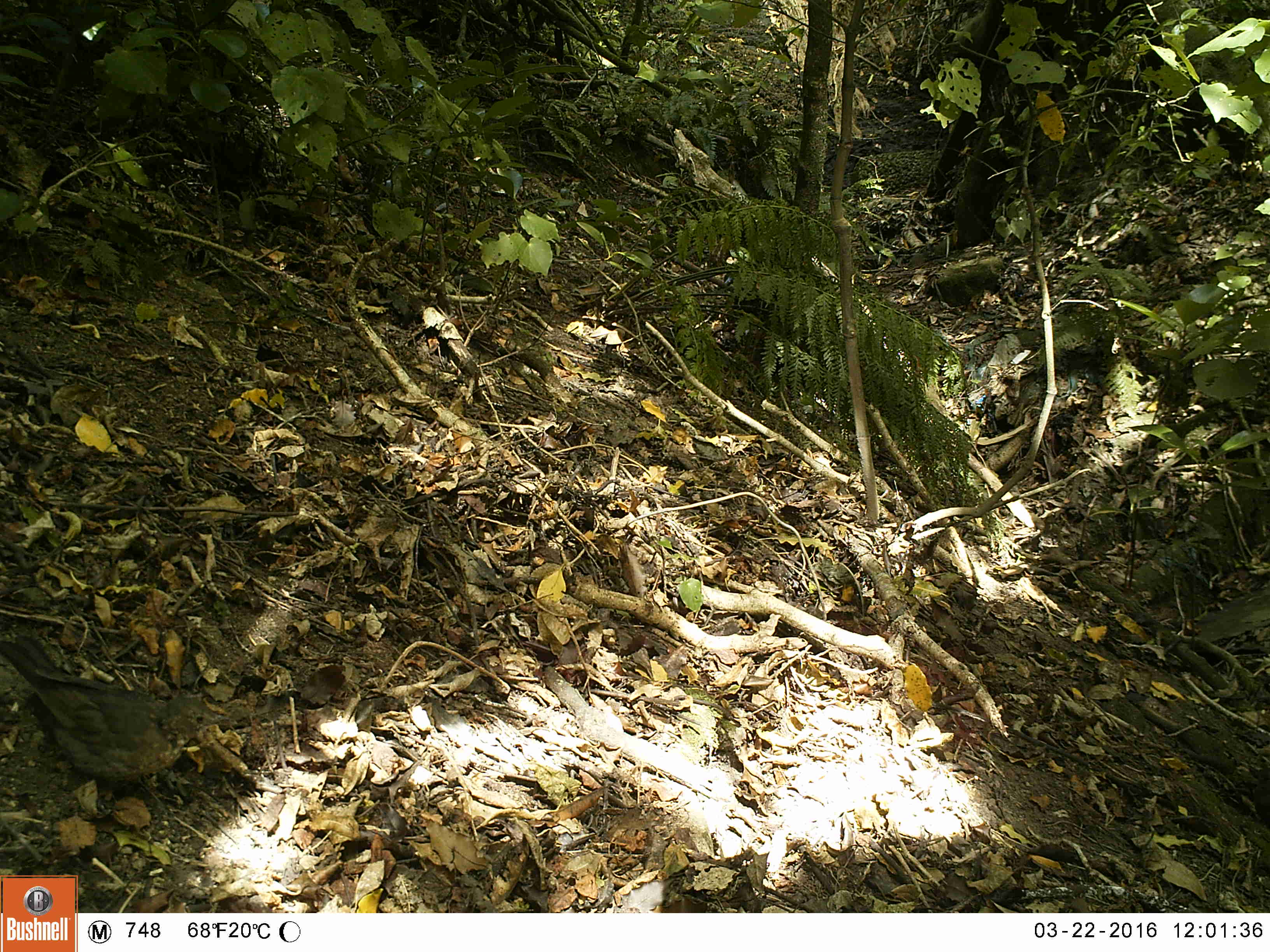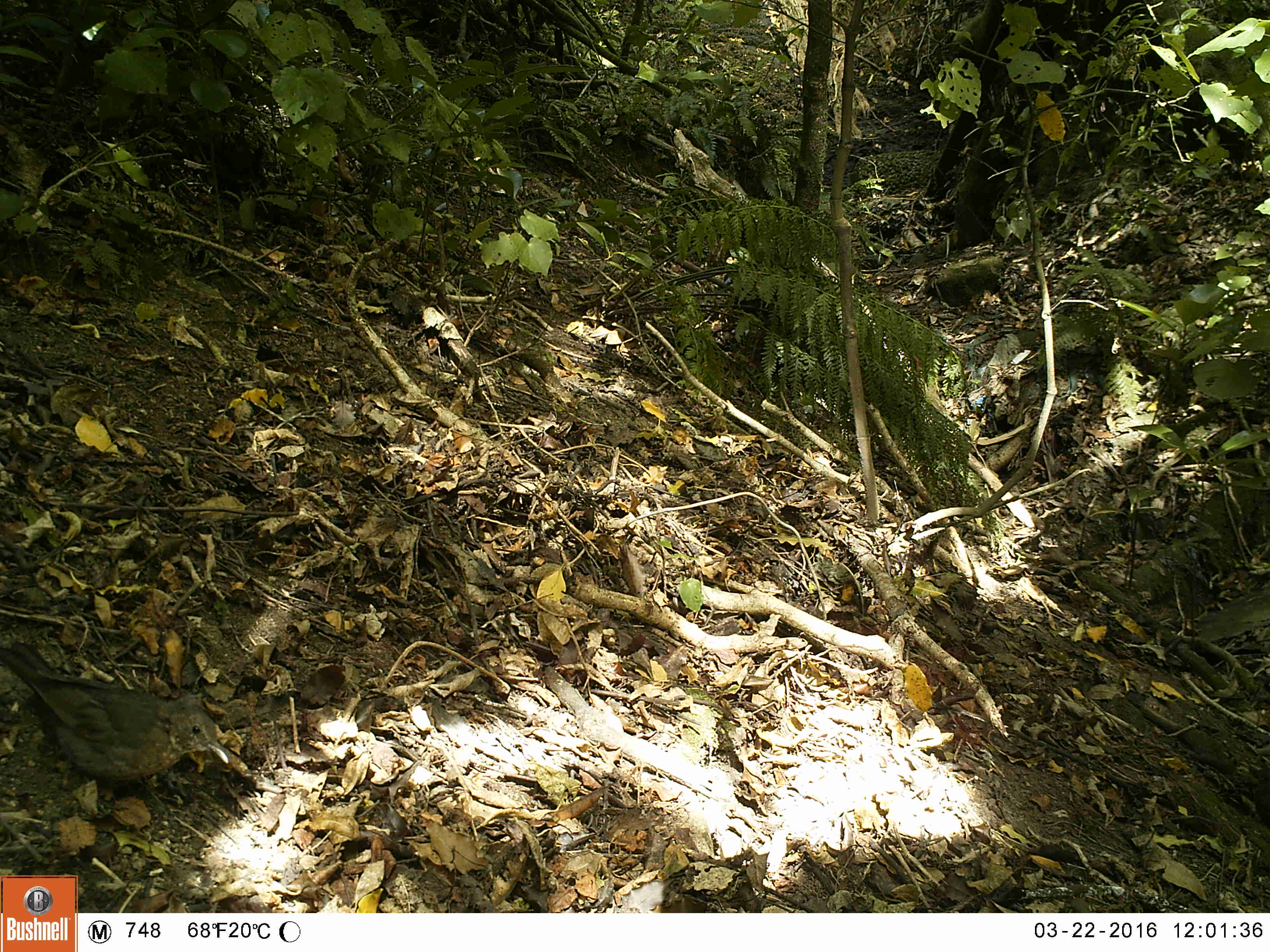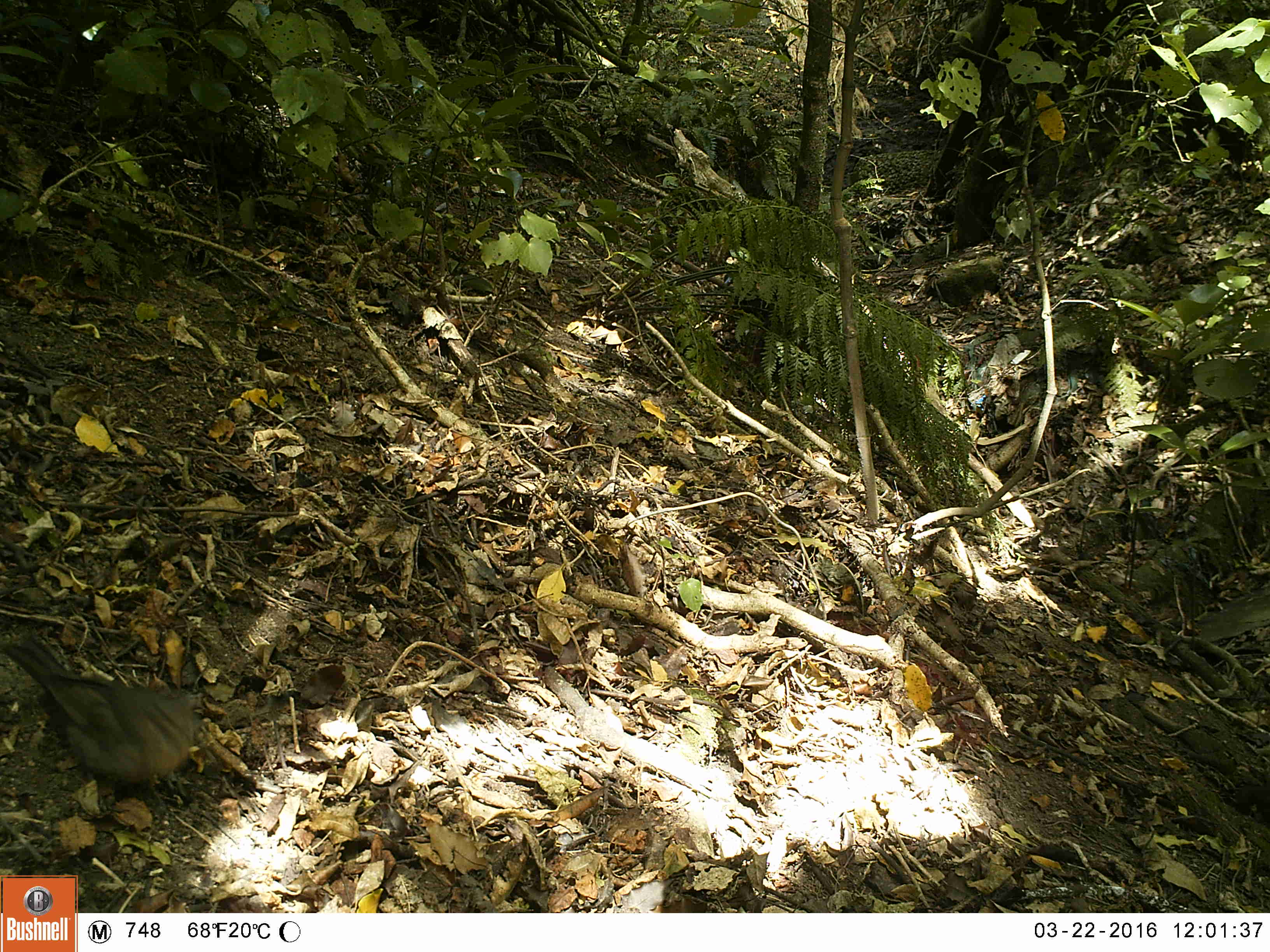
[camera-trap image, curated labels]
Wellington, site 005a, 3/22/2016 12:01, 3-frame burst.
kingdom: Animalia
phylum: Chordata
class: Aves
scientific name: Aves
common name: bird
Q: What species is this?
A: Bird (Aves).